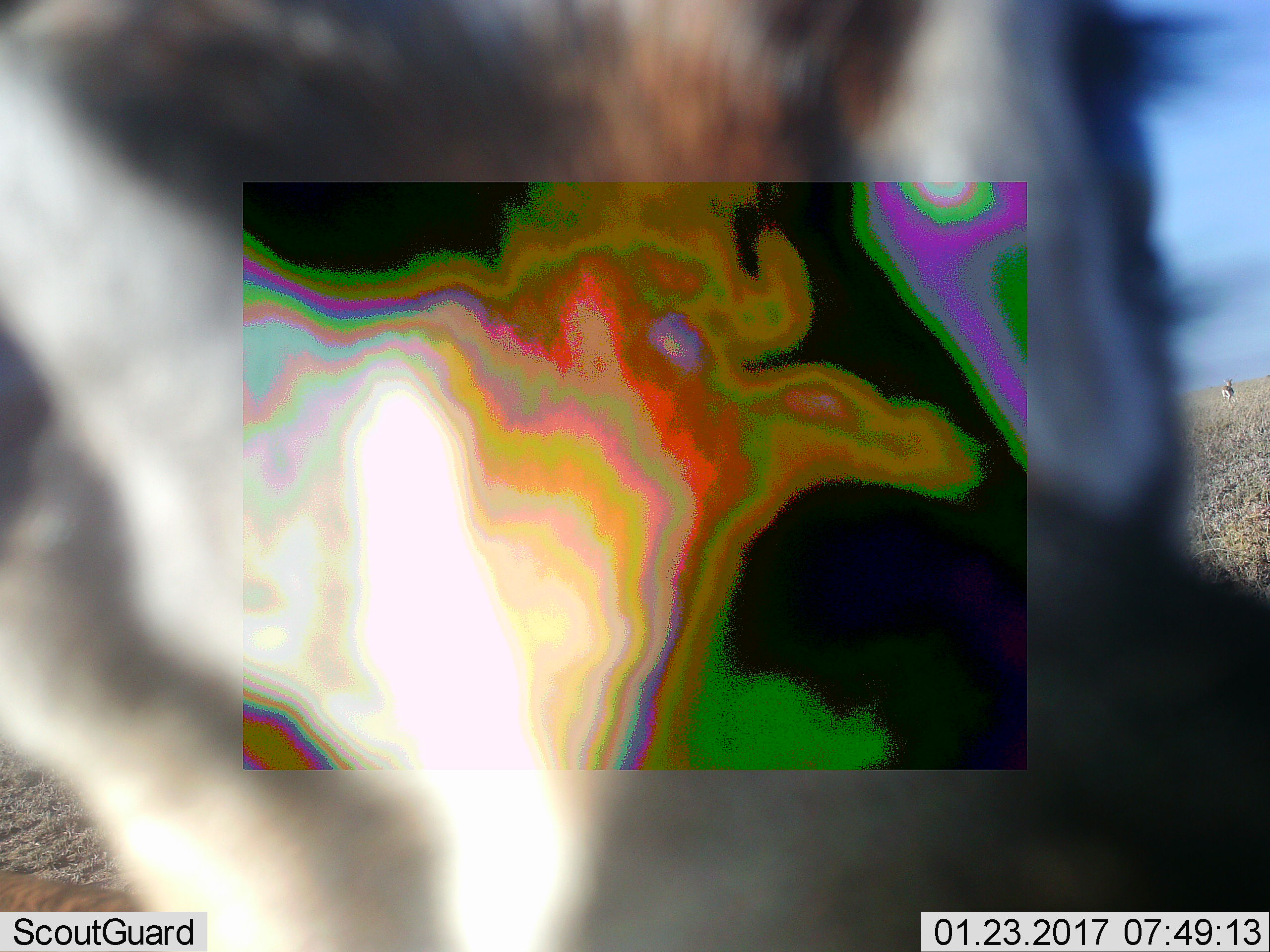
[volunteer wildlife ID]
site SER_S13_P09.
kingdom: Animalia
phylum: Chordata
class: Mammalia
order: Artiodactyla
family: Bovidae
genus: Eudorcas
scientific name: Eudorcas thomsonii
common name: thomson's gazelle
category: gazellethomsons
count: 3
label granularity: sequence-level